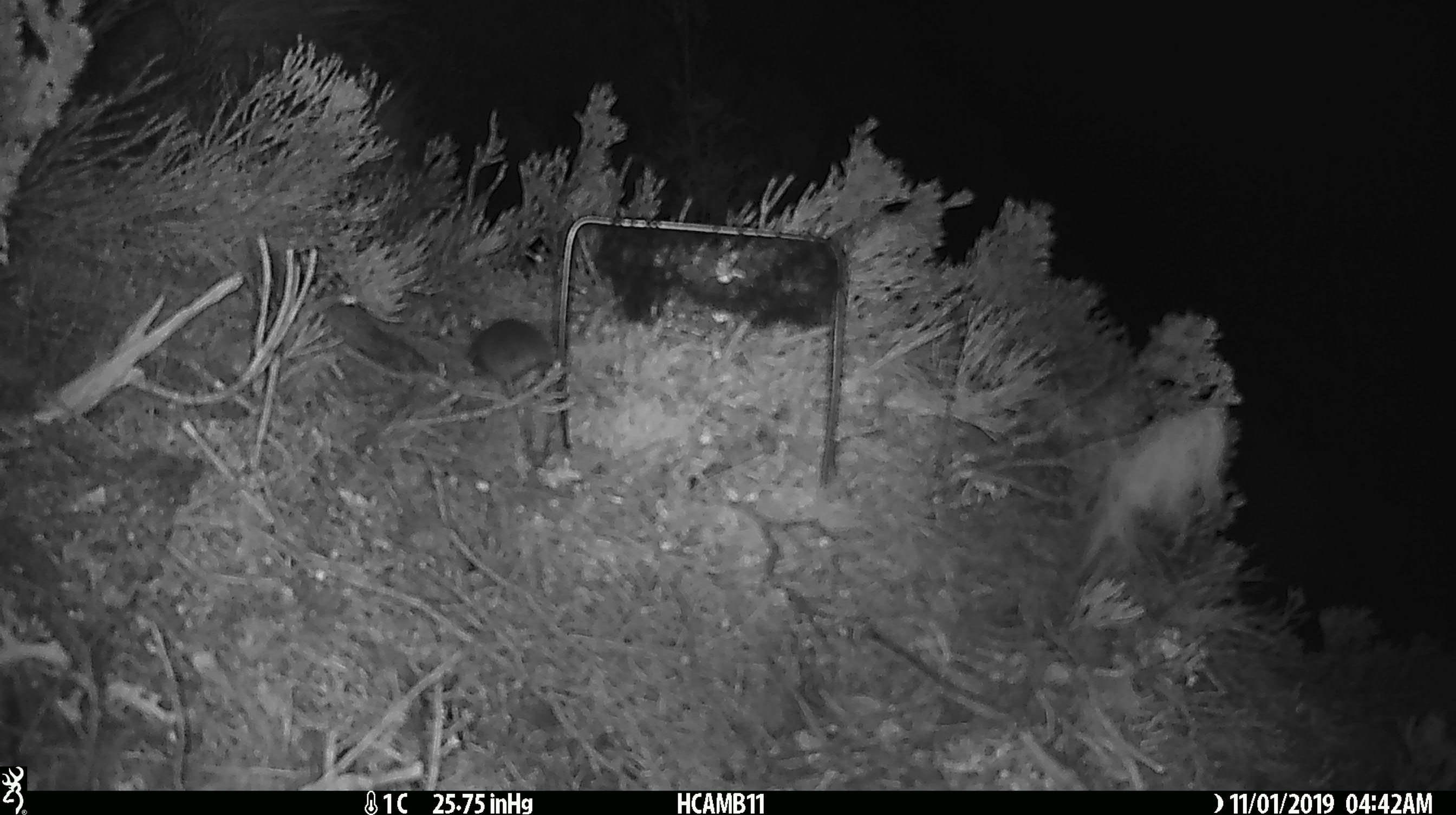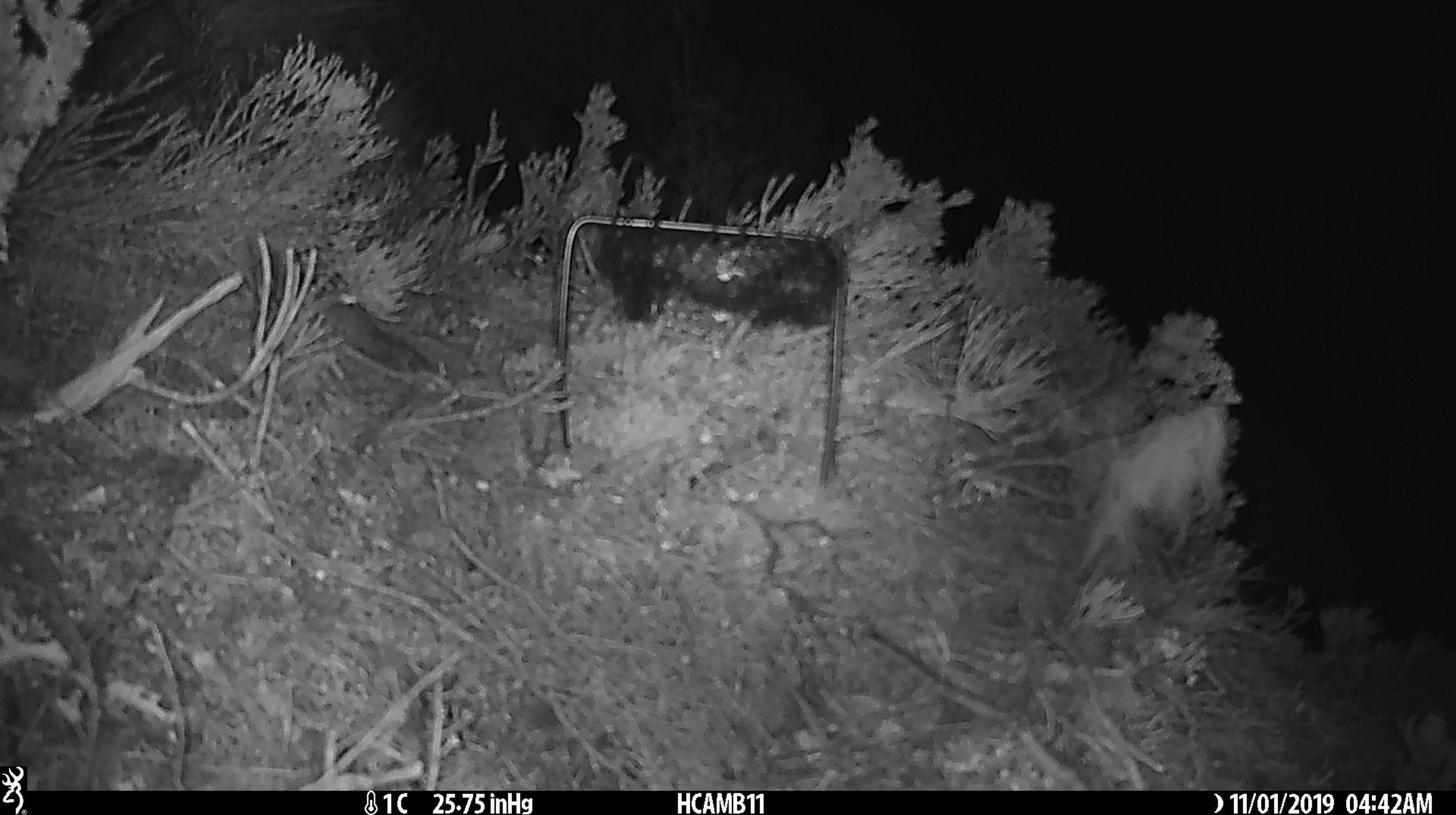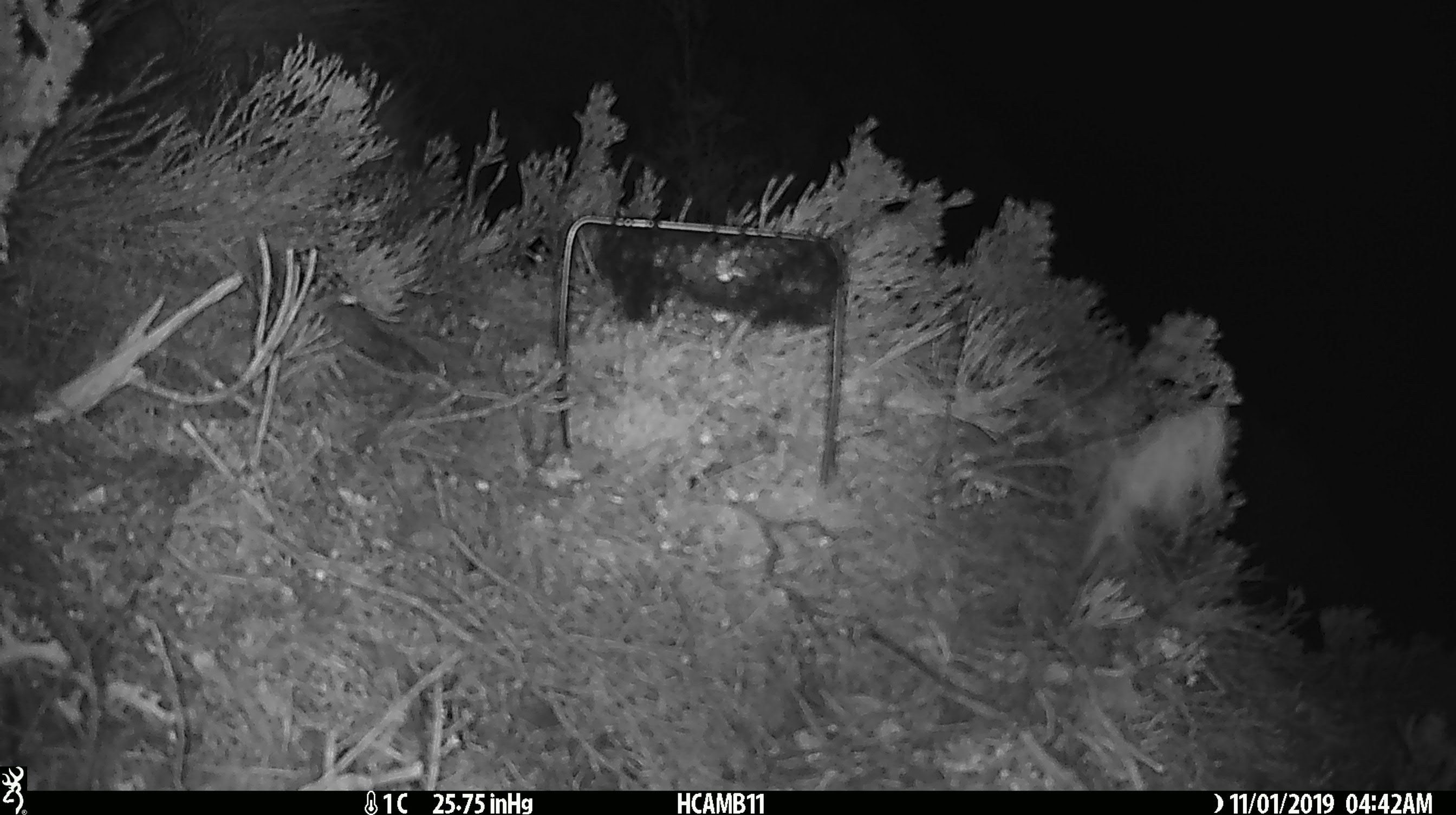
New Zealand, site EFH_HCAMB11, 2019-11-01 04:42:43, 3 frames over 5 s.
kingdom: Animalia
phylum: Chordata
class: Mammalia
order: Rodentia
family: Muridae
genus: Mus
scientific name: Mus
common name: mouse